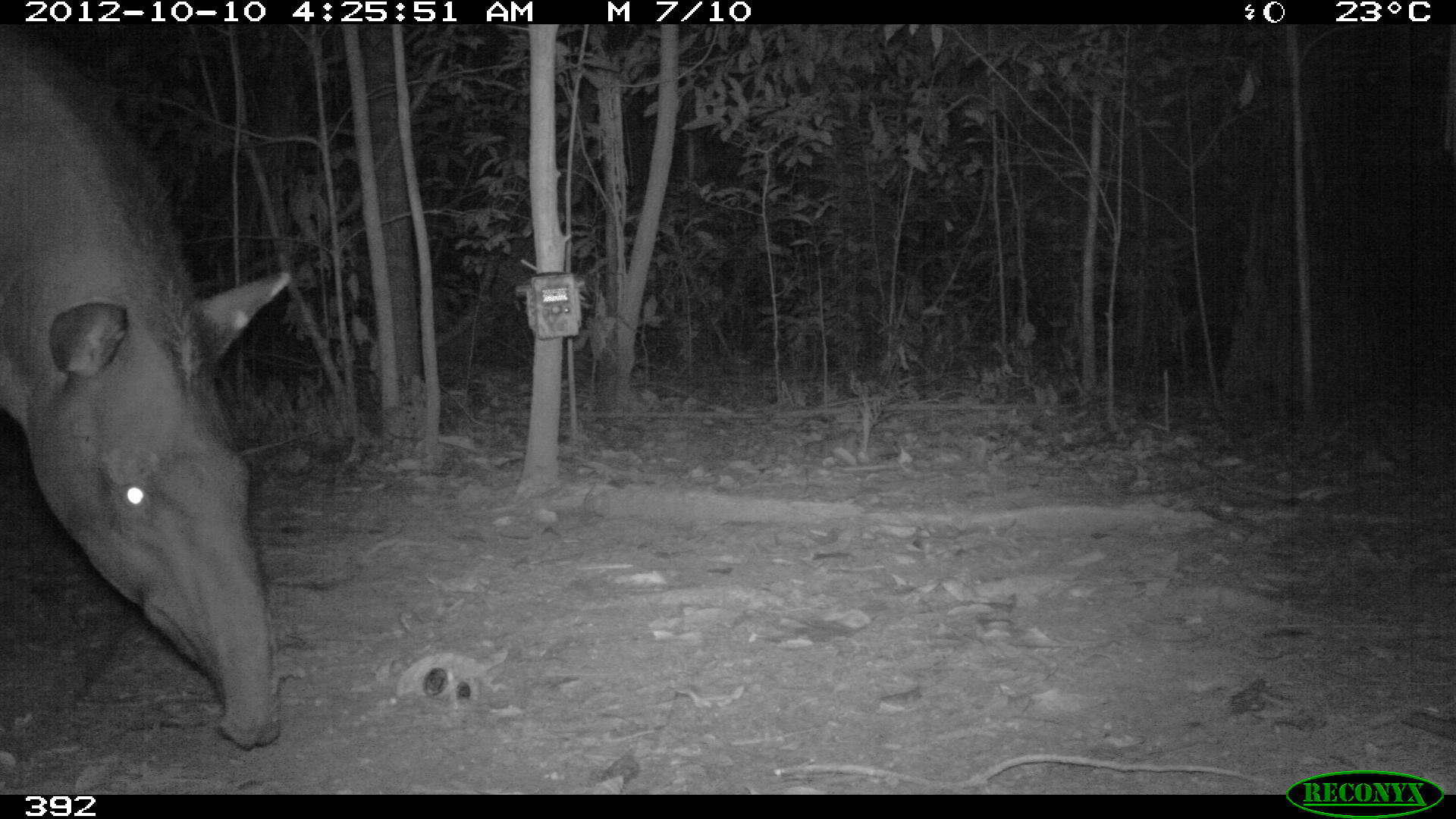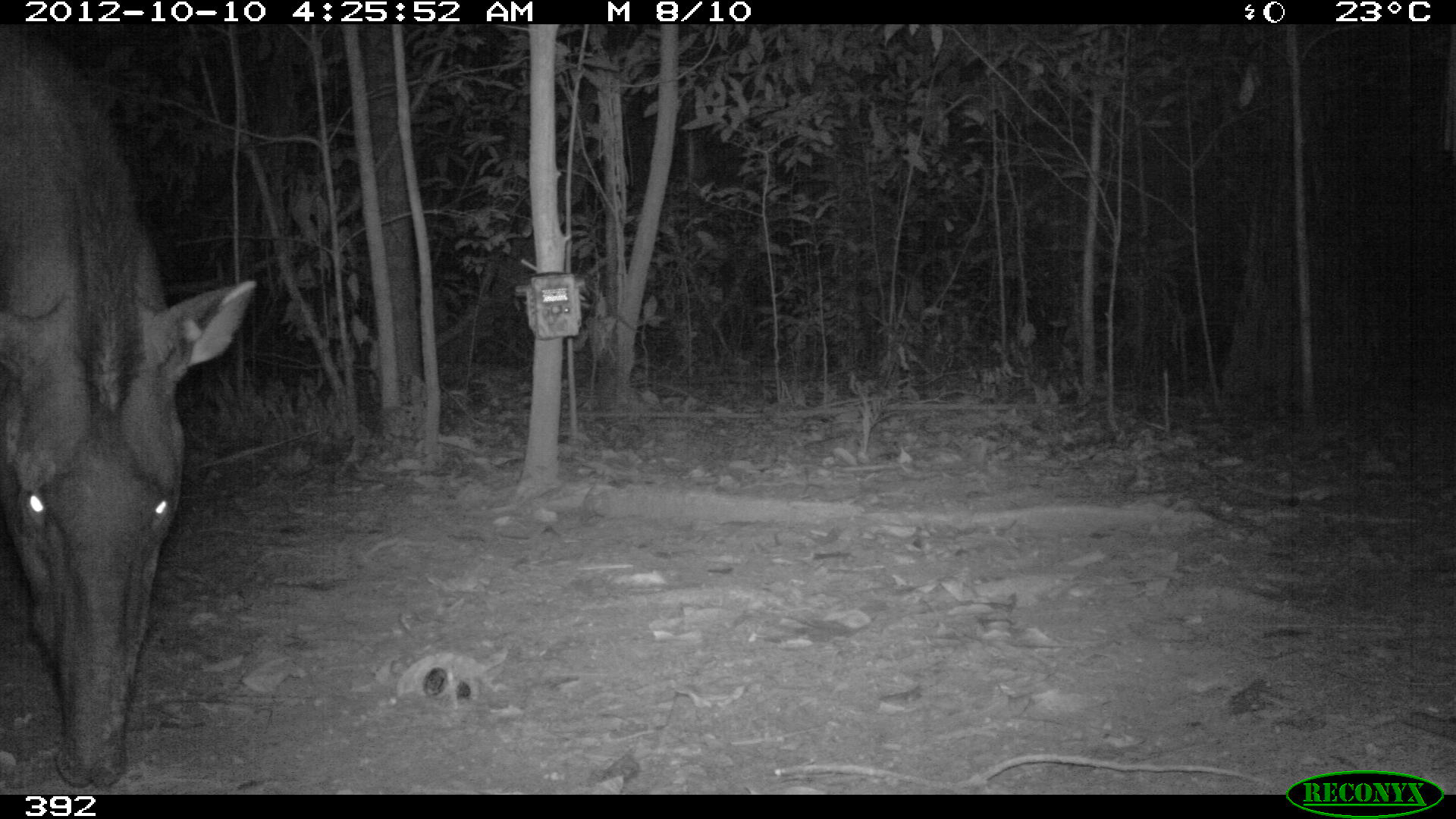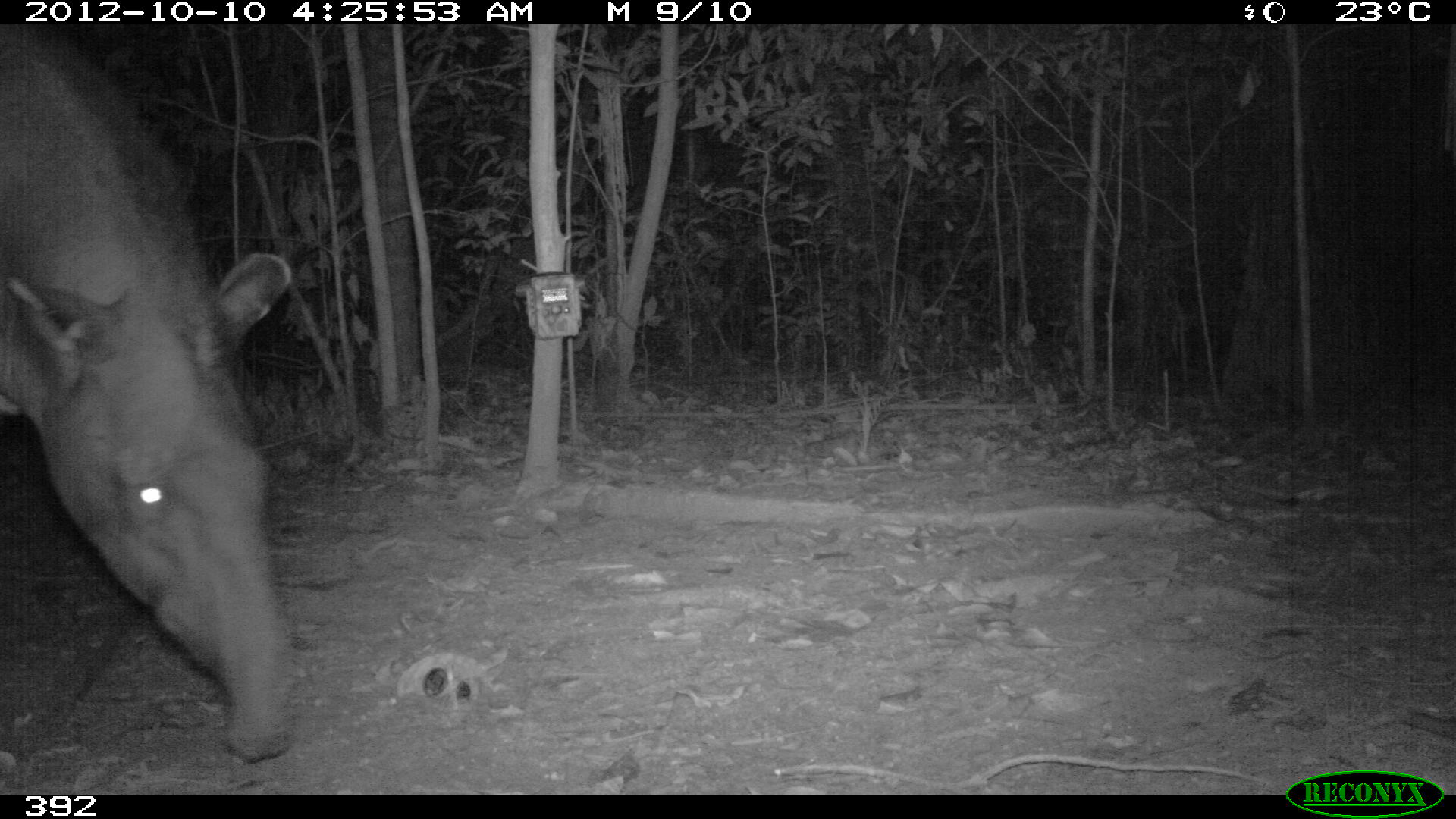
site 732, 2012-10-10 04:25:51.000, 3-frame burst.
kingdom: Animalia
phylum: Chordata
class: Mammalia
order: Perissodactyla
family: Tapiridae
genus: Tapirus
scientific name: Tapirus terrestris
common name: south american tapir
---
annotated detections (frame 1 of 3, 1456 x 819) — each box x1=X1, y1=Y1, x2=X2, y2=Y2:
tapirus terrestris: x1=0, y1=24, x2=289, y2=748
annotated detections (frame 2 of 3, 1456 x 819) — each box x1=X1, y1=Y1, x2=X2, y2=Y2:
tapirus terrestris: x1=0, y1=24, x2=257, y2=785; x1=258, y1=787, x2=261, y2=797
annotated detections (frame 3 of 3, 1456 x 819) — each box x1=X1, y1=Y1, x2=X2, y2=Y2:
tapirus terrestris: x1=0, y1=23, x2=296, y2=764